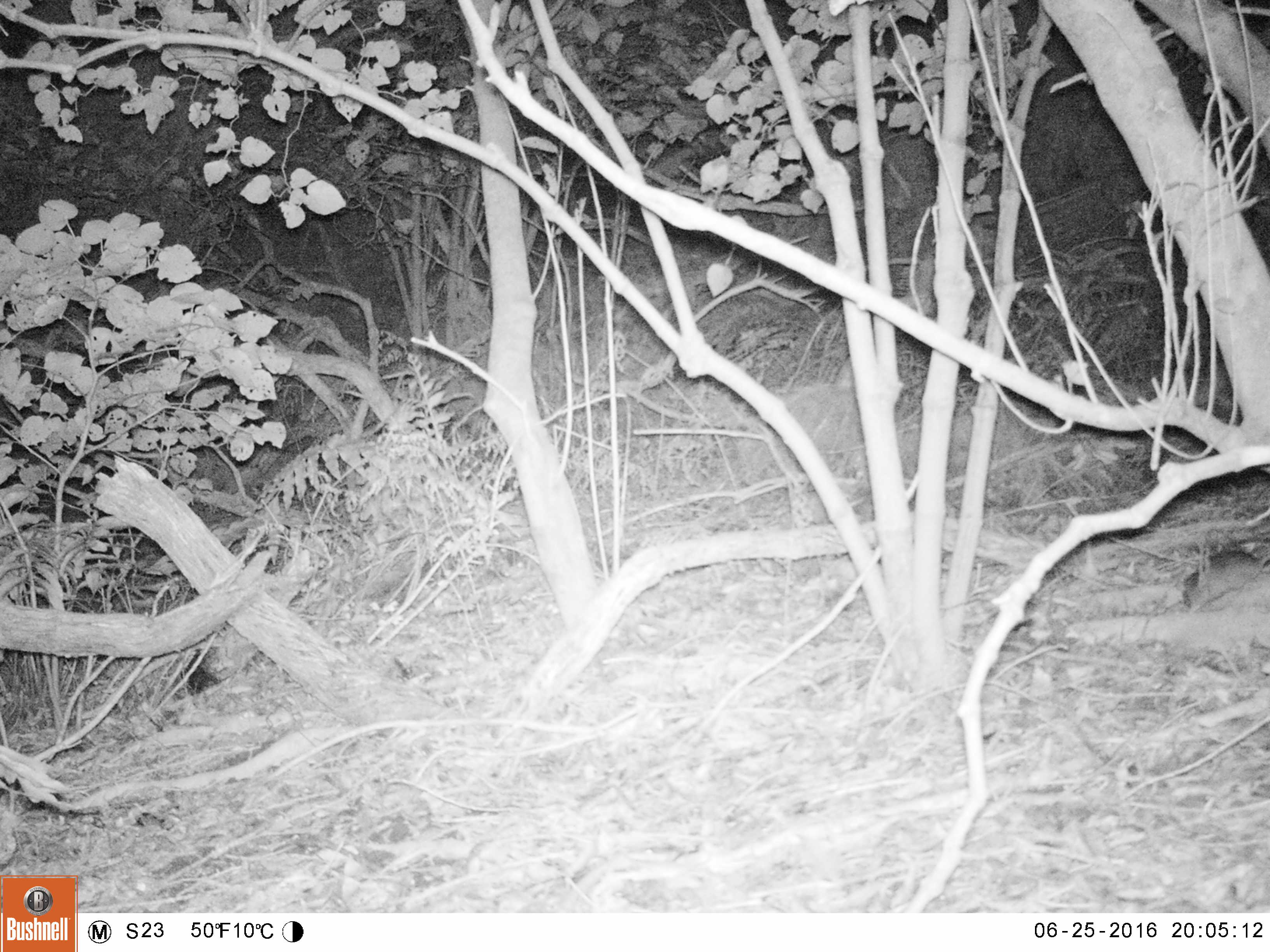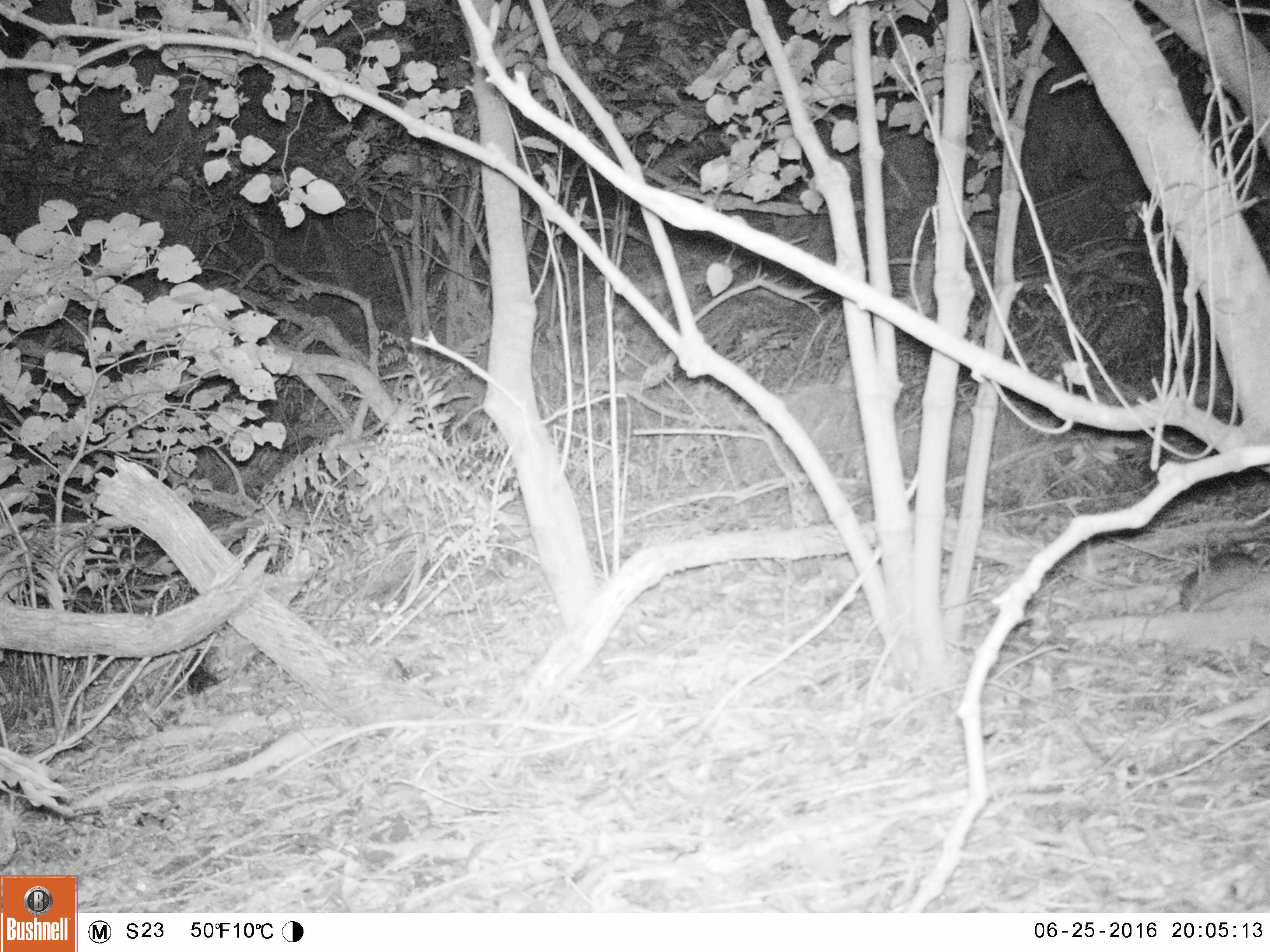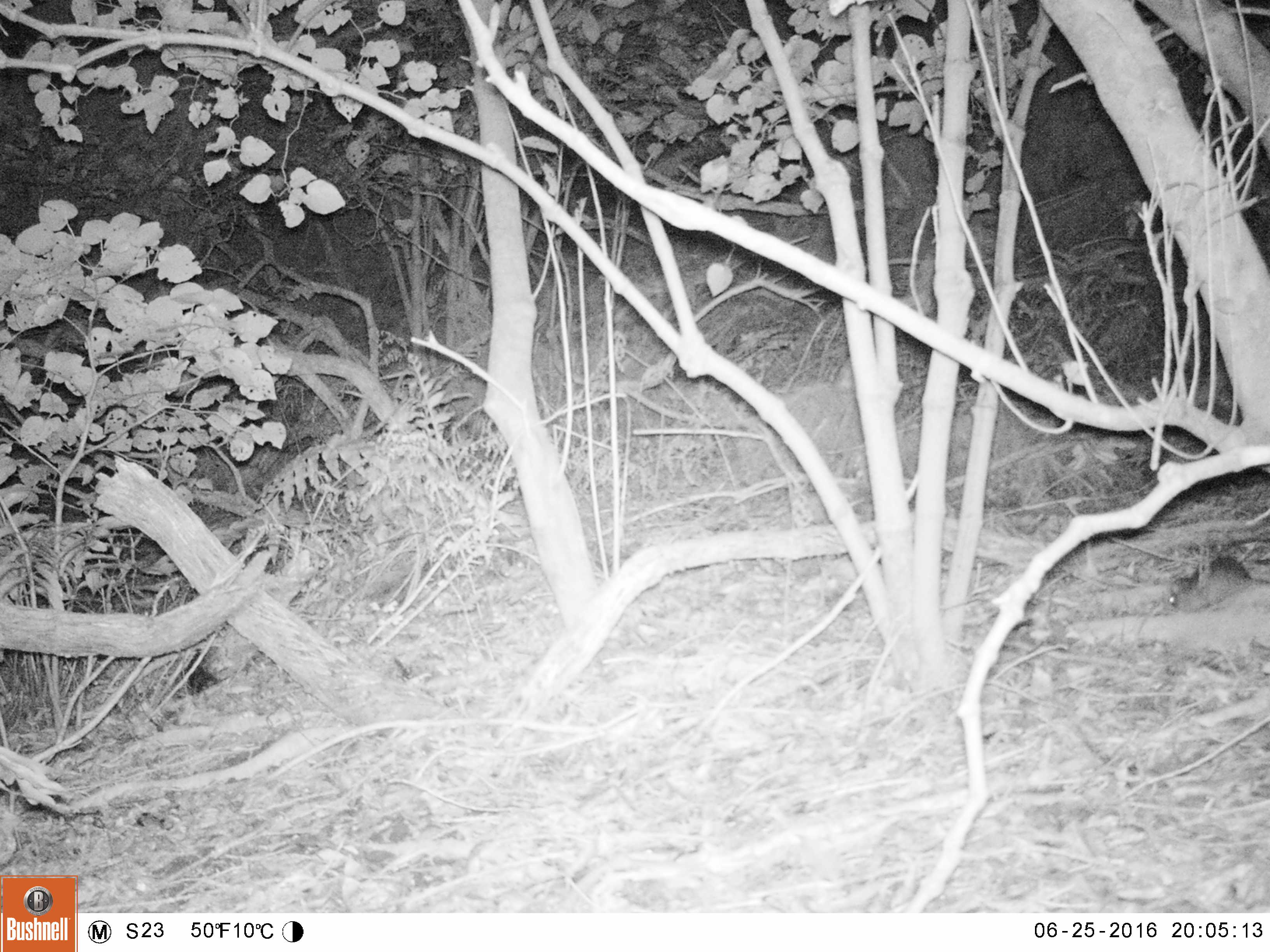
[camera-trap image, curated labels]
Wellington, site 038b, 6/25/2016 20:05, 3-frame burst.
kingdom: Animalia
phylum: Chordata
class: Mammalia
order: Rodentia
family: Muridae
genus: Rattus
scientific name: Rattus rattus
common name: ship rat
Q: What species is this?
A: Ship rat (Rattus rattus).